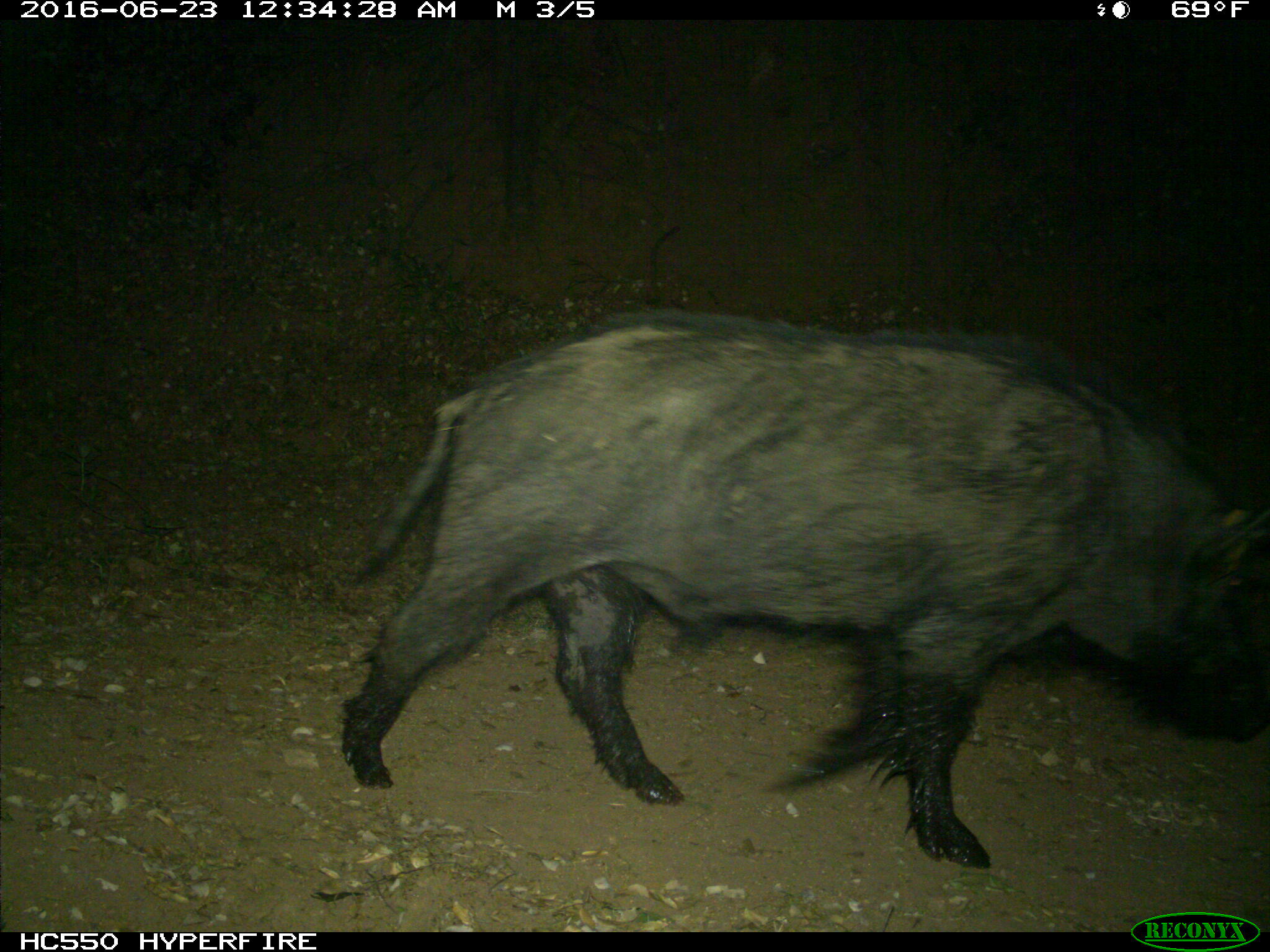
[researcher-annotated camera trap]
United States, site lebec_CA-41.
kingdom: Animalia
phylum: Chordata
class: Mammalia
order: Artiodactyla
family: Suidae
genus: Sus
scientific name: Sus scrofa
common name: wild boar